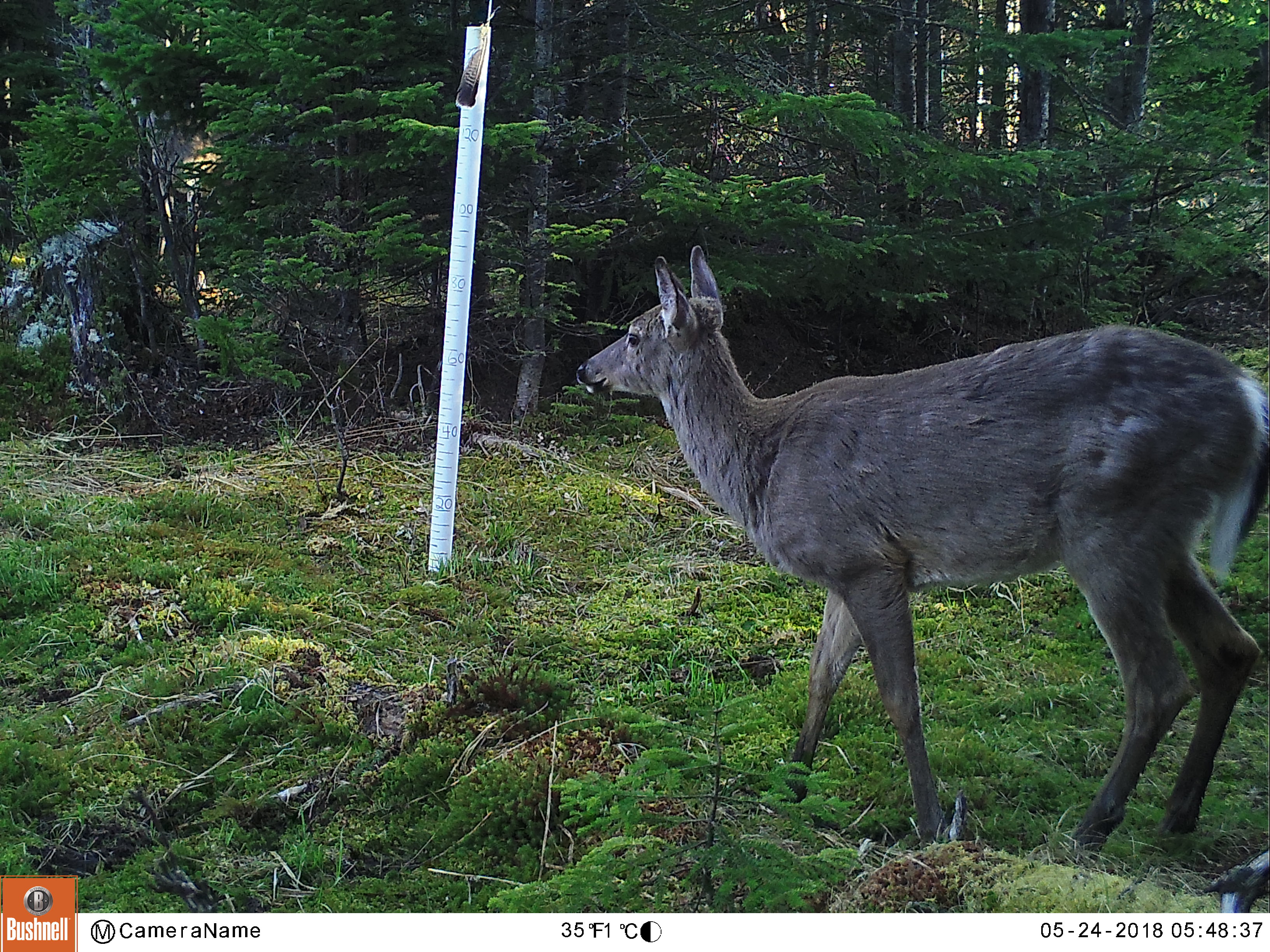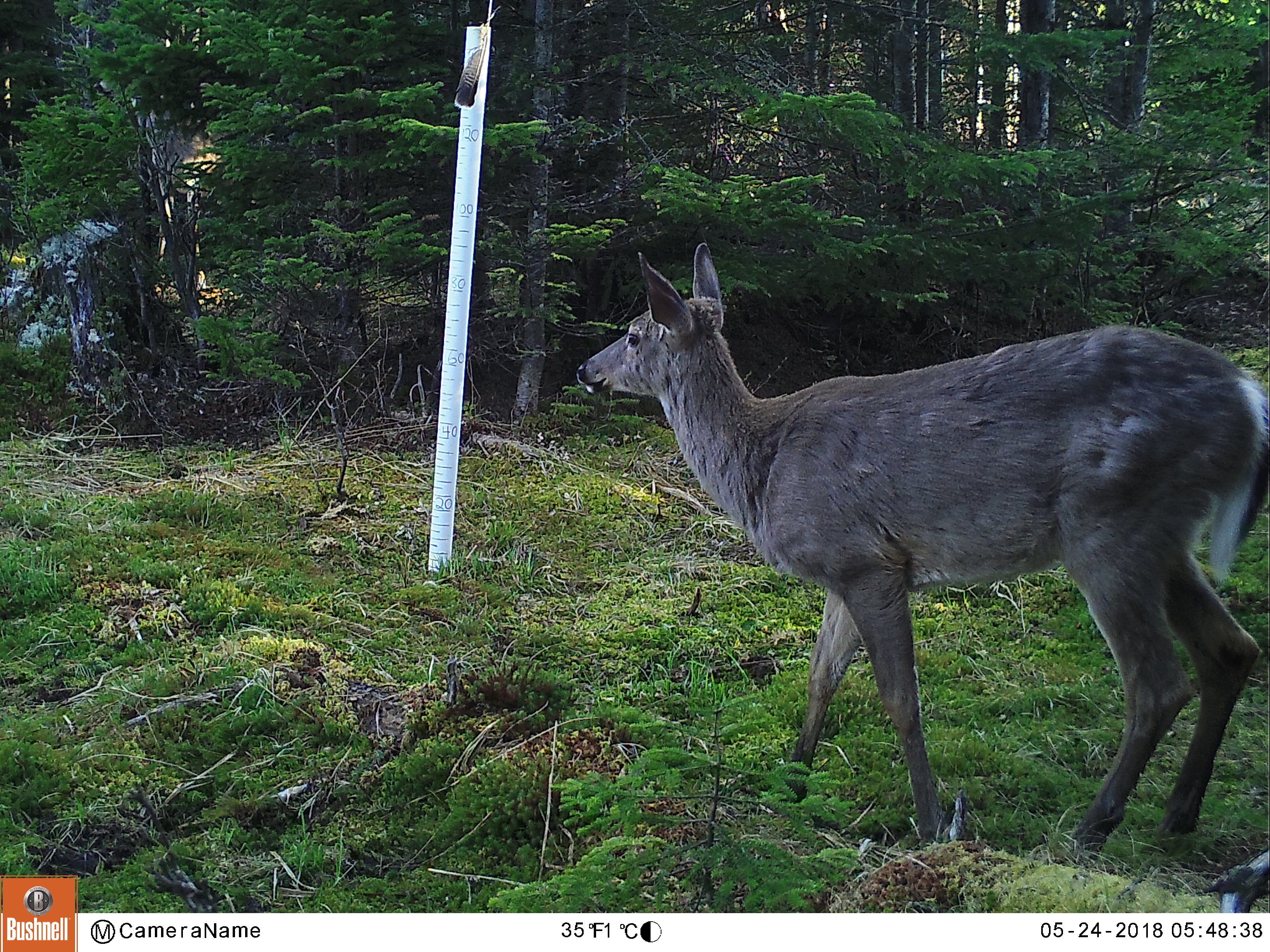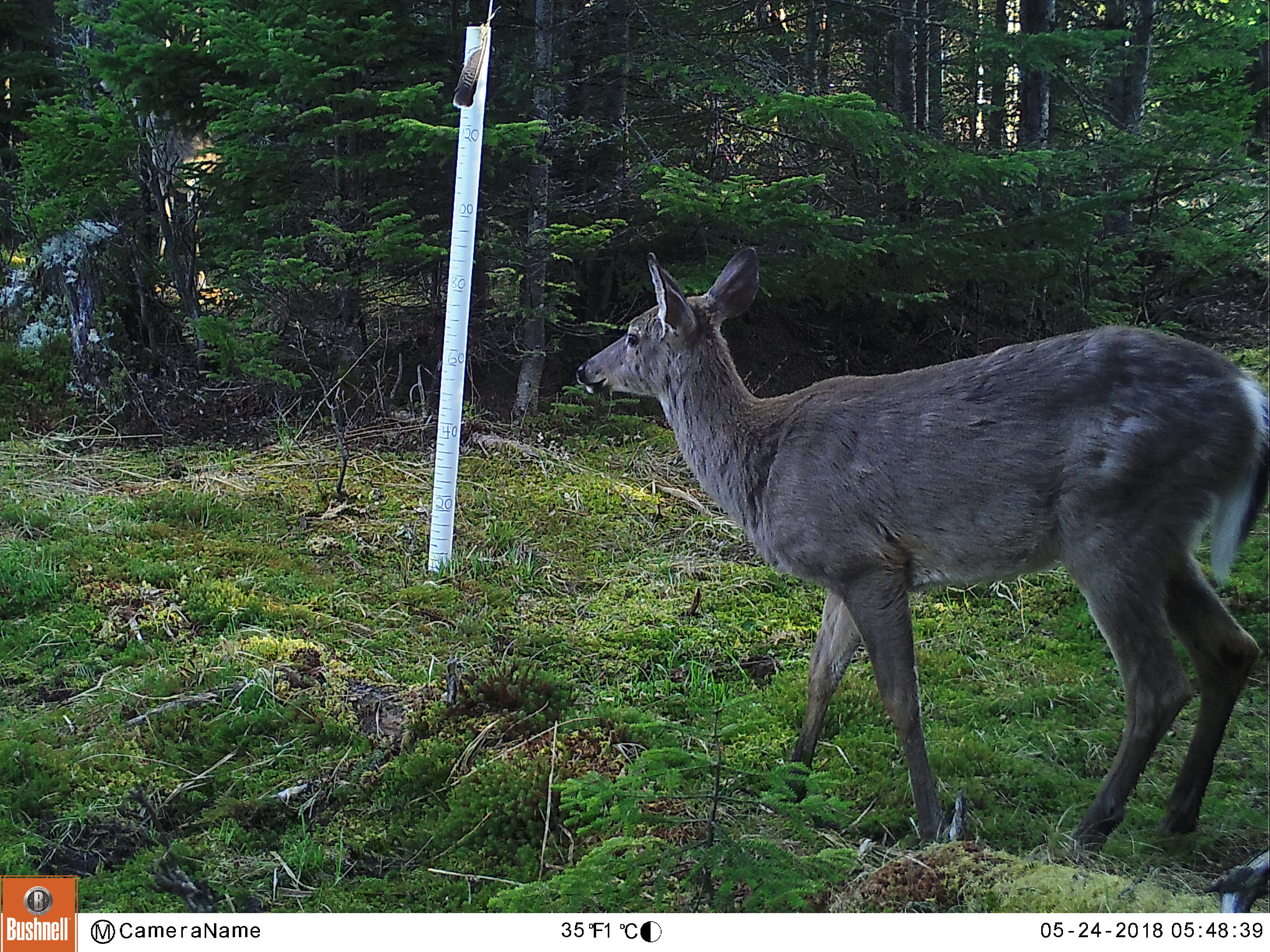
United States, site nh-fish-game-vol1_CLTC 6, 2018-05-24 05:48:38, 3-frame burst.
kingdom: Animalia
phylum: Chordata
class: Mammalia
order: Artiodactyla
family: Cervidae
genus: Odocoileus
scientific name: Odocoileus virginianus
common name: white-tailed deer